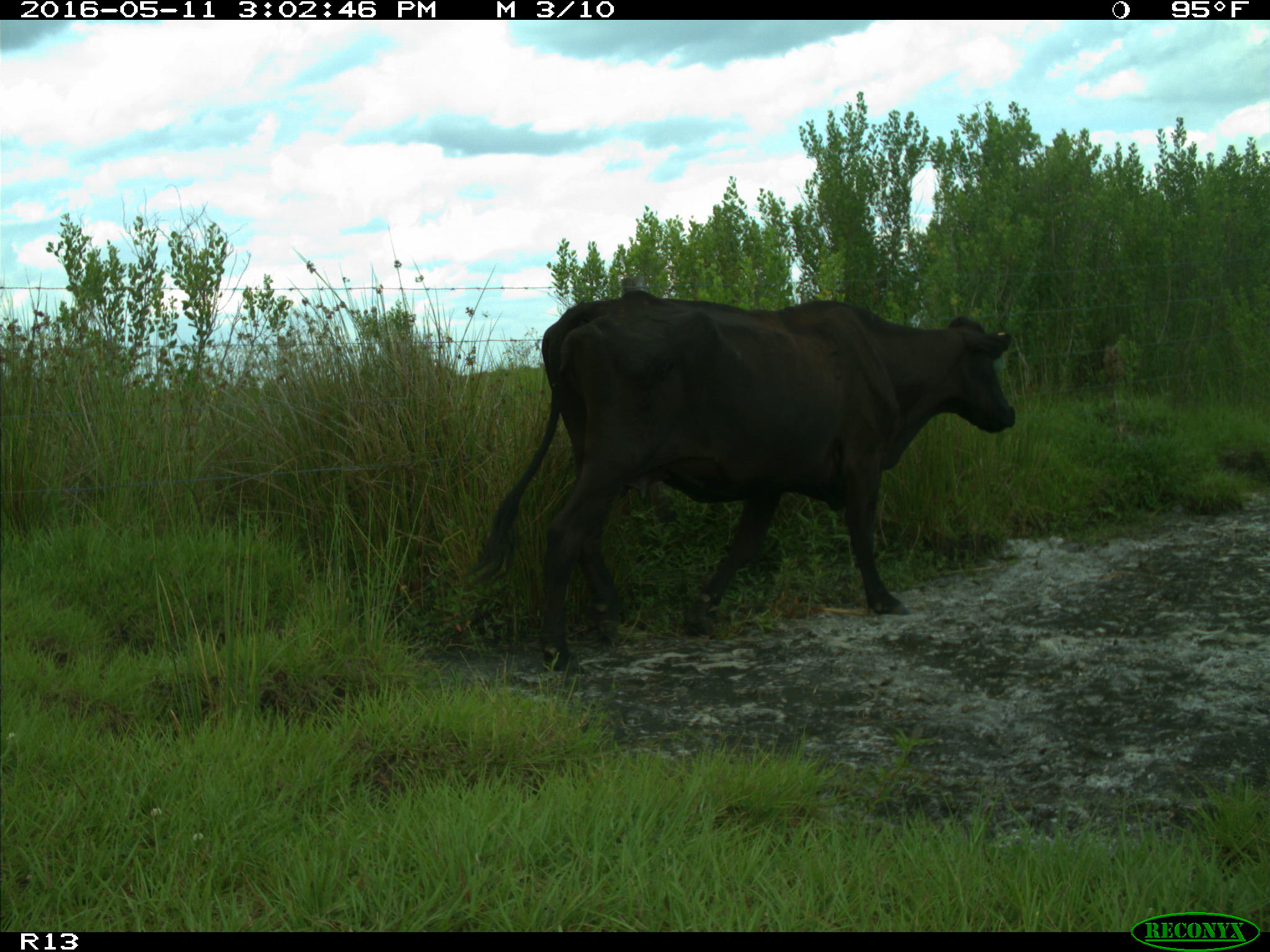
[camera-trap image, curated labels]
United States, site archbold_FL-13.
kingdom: Animalia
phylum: Chordata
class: Mammalia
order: Artiodactyla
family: Bovidae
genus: Bos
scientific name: Bos taurus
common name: domestic cow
Bos taurus (domestic cow).